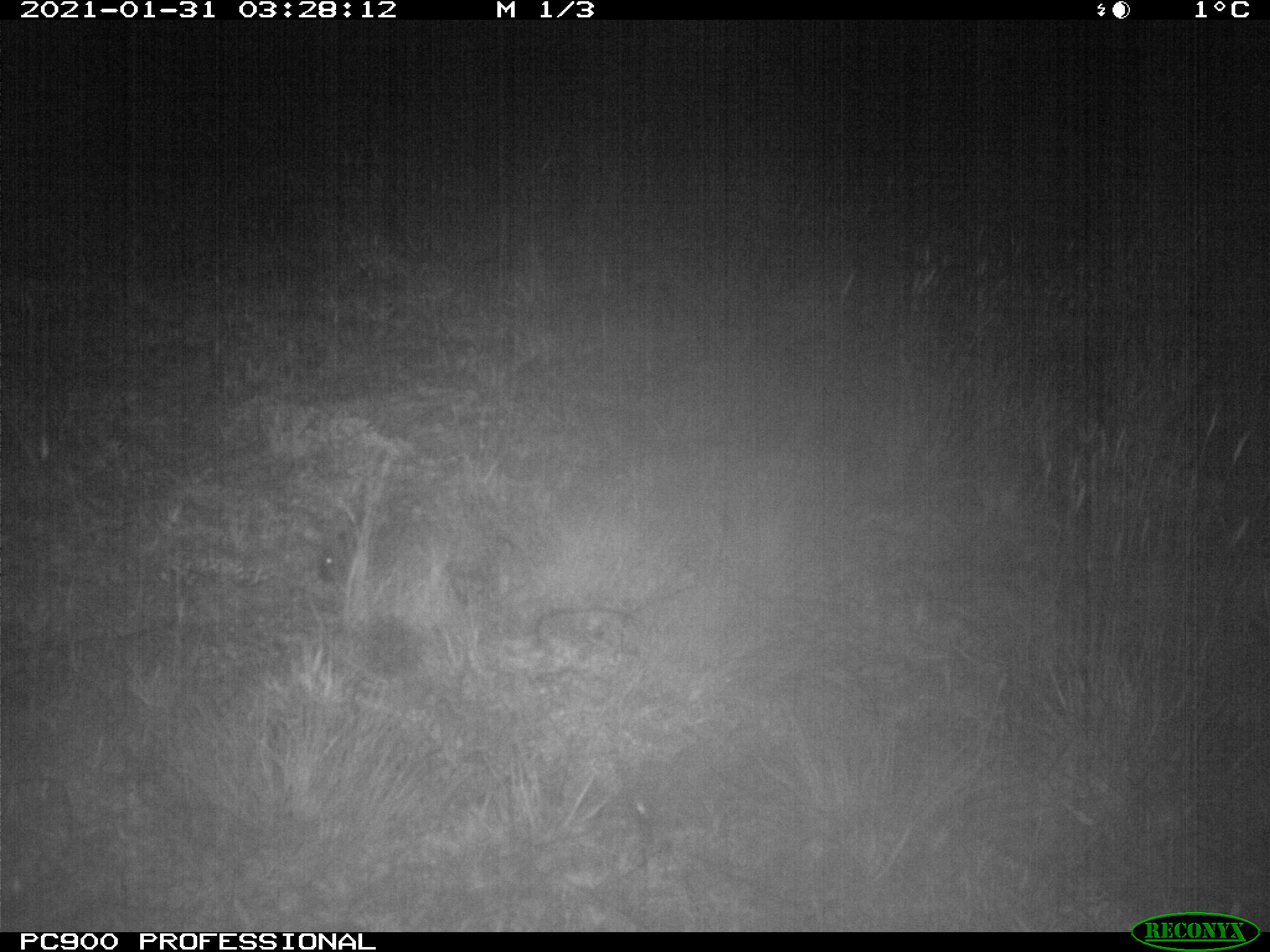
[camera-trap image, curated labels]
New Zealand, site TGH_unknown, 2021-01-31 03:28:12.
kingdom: Animalia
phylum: Chordata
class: Mammalia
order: Eulipotyphla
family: Erinaceidae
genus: Erinaceus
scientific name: Erinaceus europaeus europaeus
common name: european hedgehog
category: hedgehog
Hedgehog (european hedgehog) (Erinaceus europaeus europaeus).